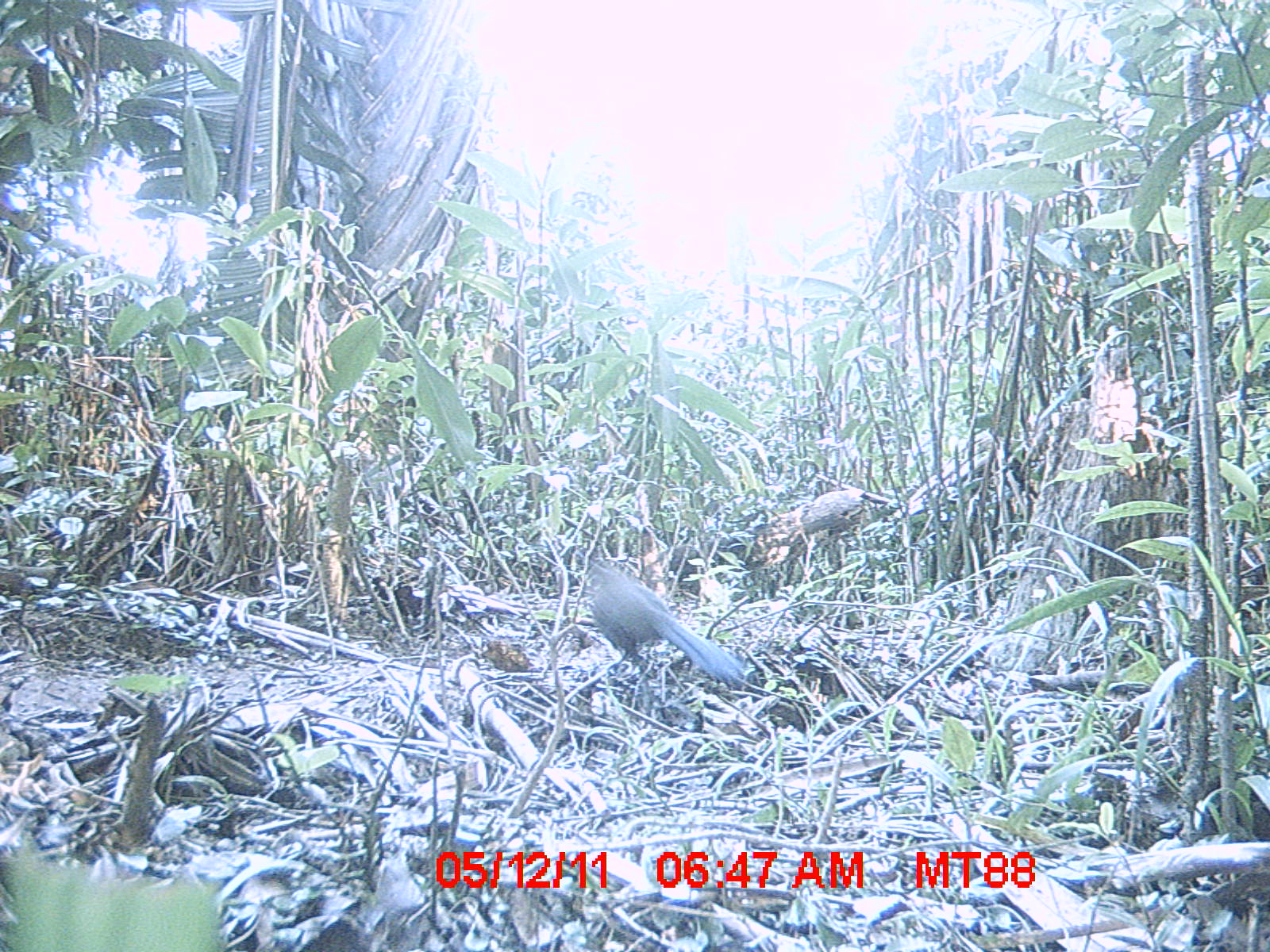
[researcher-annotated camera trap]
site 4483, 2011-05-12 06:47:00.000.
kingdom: Animalia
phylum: Chordata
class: Aves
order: Cuculiformes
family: Cuculidae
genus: Coua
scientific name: Coua serriana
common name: red-breasted coua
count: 1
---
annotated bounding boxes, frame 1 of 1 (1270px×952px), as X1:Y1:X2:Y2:
coua serriana: 583:554:746:693